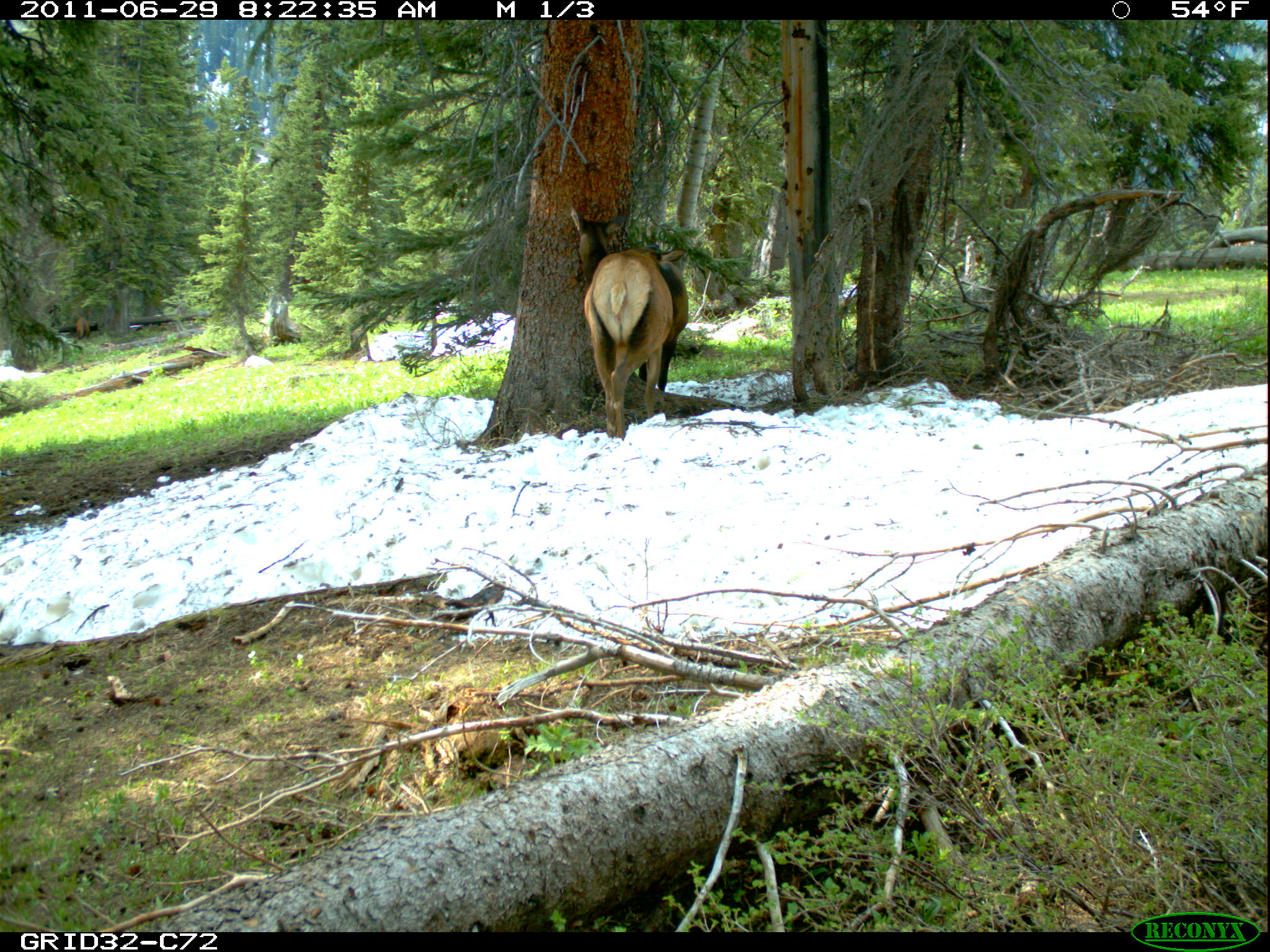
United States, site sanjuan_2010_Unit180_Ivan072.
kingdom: Animalia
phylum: Chordata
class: Mammalia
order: Artiodactyla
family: Cervidae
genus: Cervus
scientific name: Cervus elaphus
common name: red deer